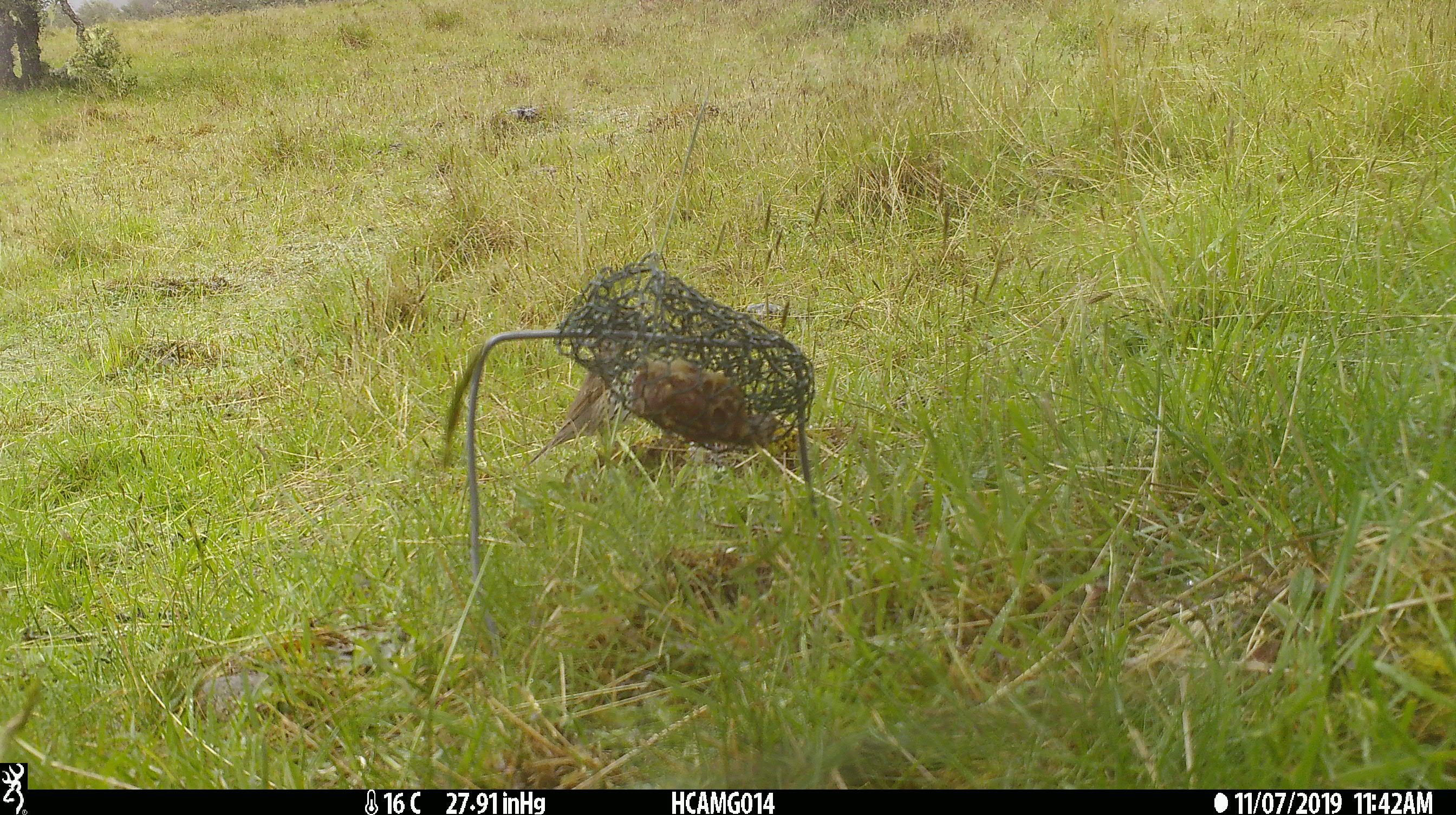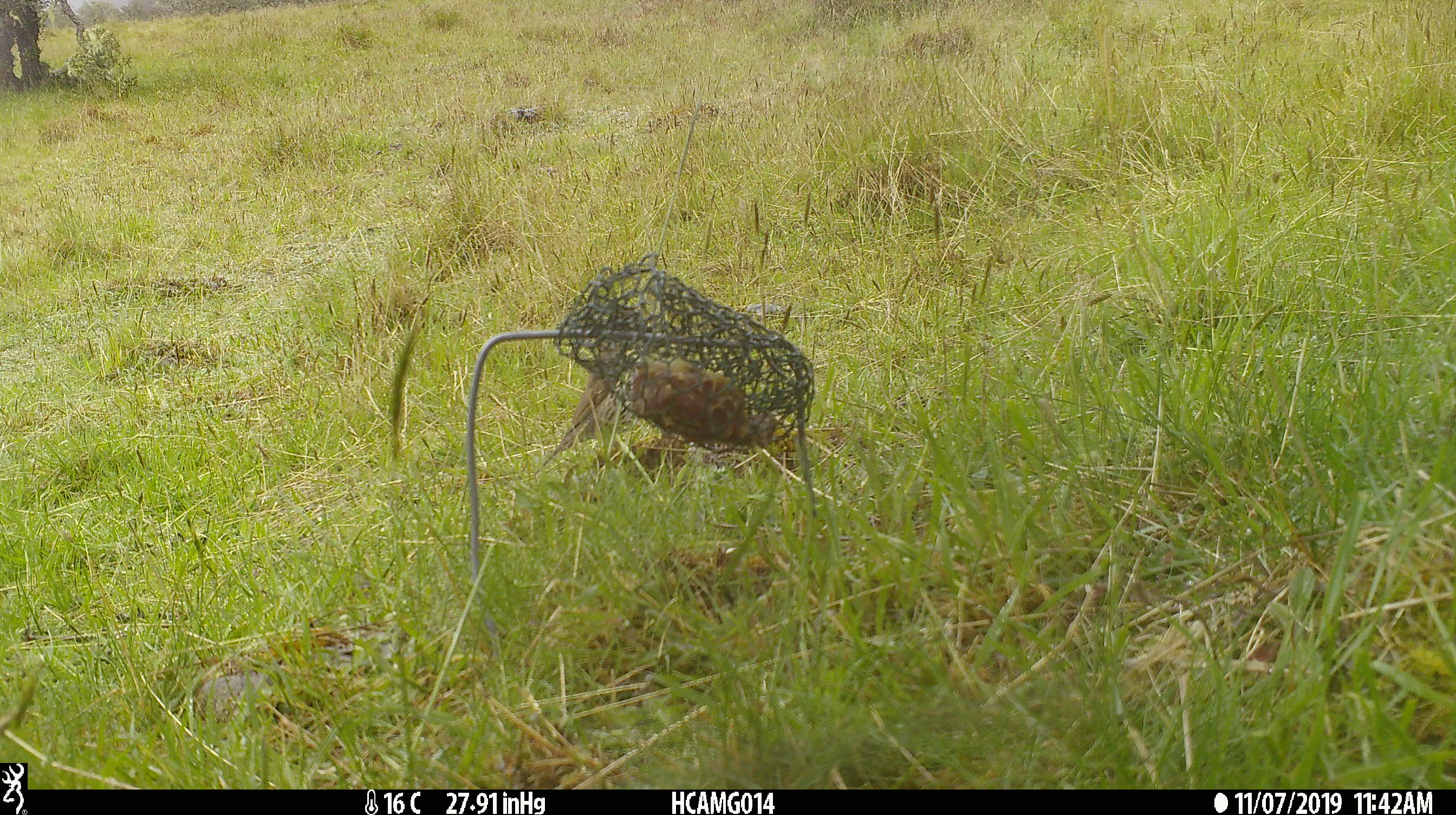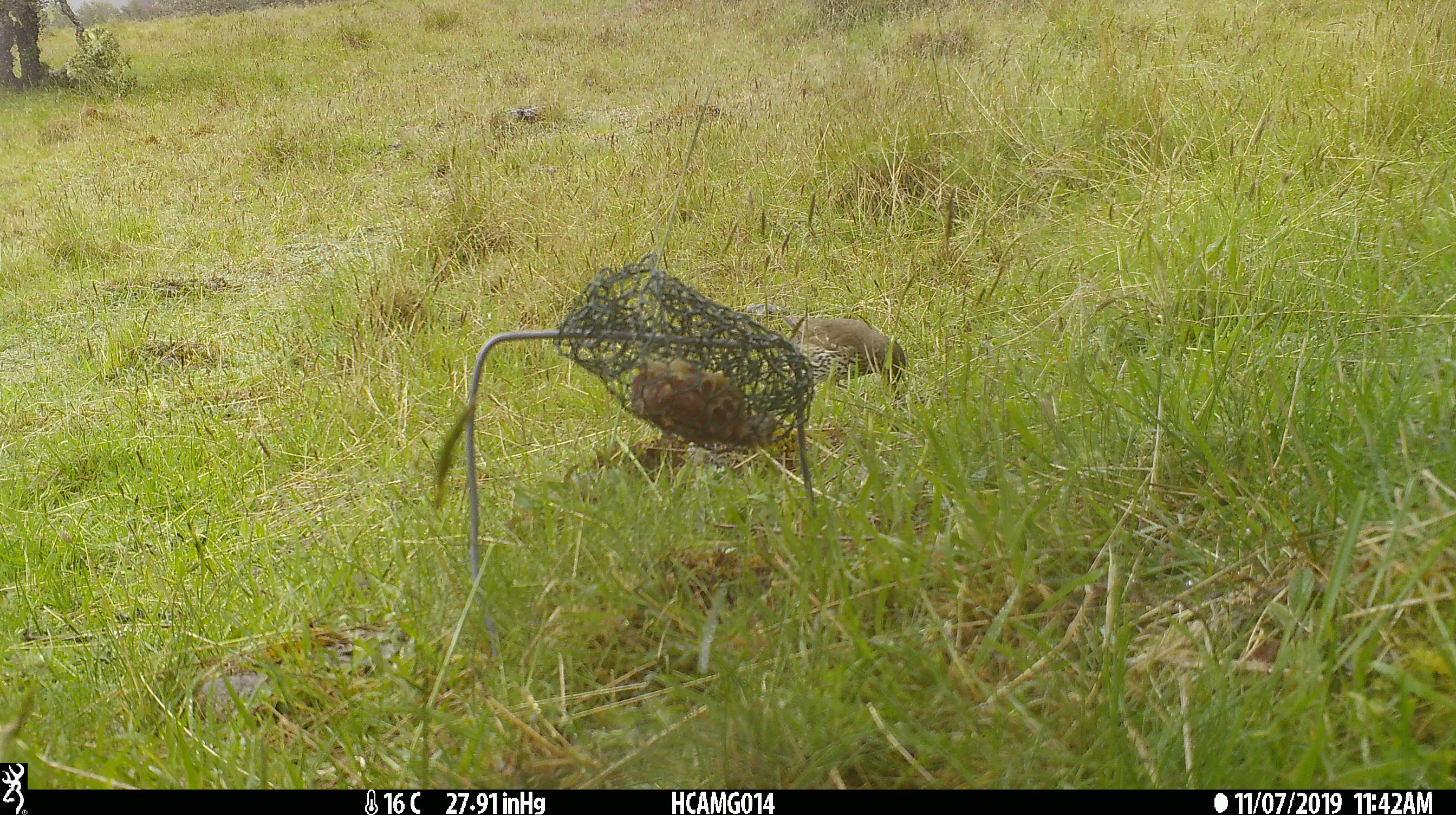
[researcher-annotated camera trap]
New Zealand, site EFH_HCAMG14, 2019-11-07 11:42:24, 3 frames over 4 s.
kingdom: Animalia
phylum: Chordata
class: Aves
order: Passeriformes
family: Turdidae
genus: Turdus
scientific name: Turdus philomelos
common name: song thrush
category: thrush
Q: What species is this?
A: Thrush (song thrush) (Turdus philomelos).